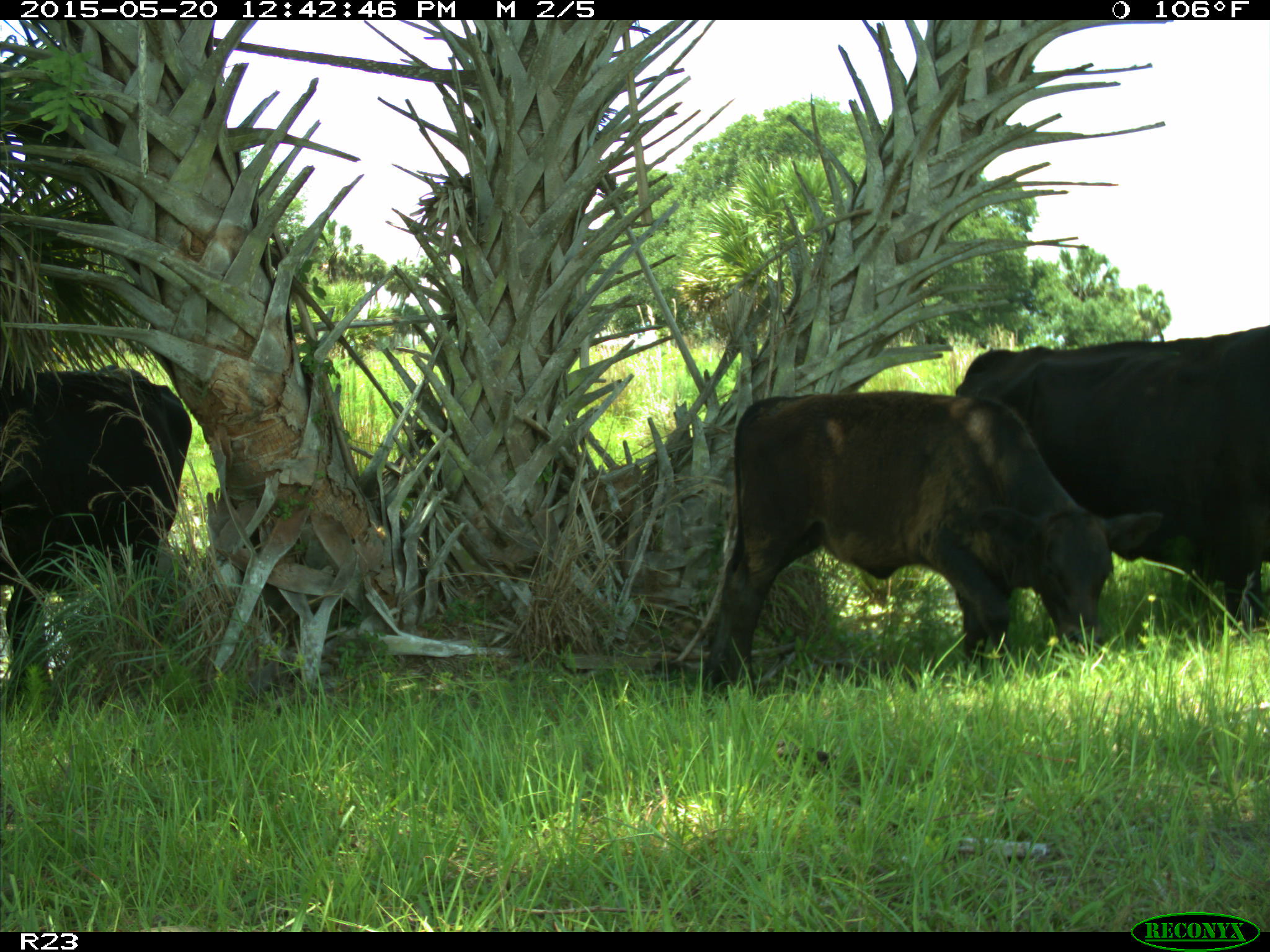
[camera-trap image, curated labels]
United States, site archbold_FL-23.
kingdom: Animalia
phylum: Chordata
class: Mammalia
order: Artiodactyla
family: Bovidae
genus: Bos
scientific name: Bos taurus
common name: domestic cow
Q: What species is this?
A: Bos taurus (domestic cow).